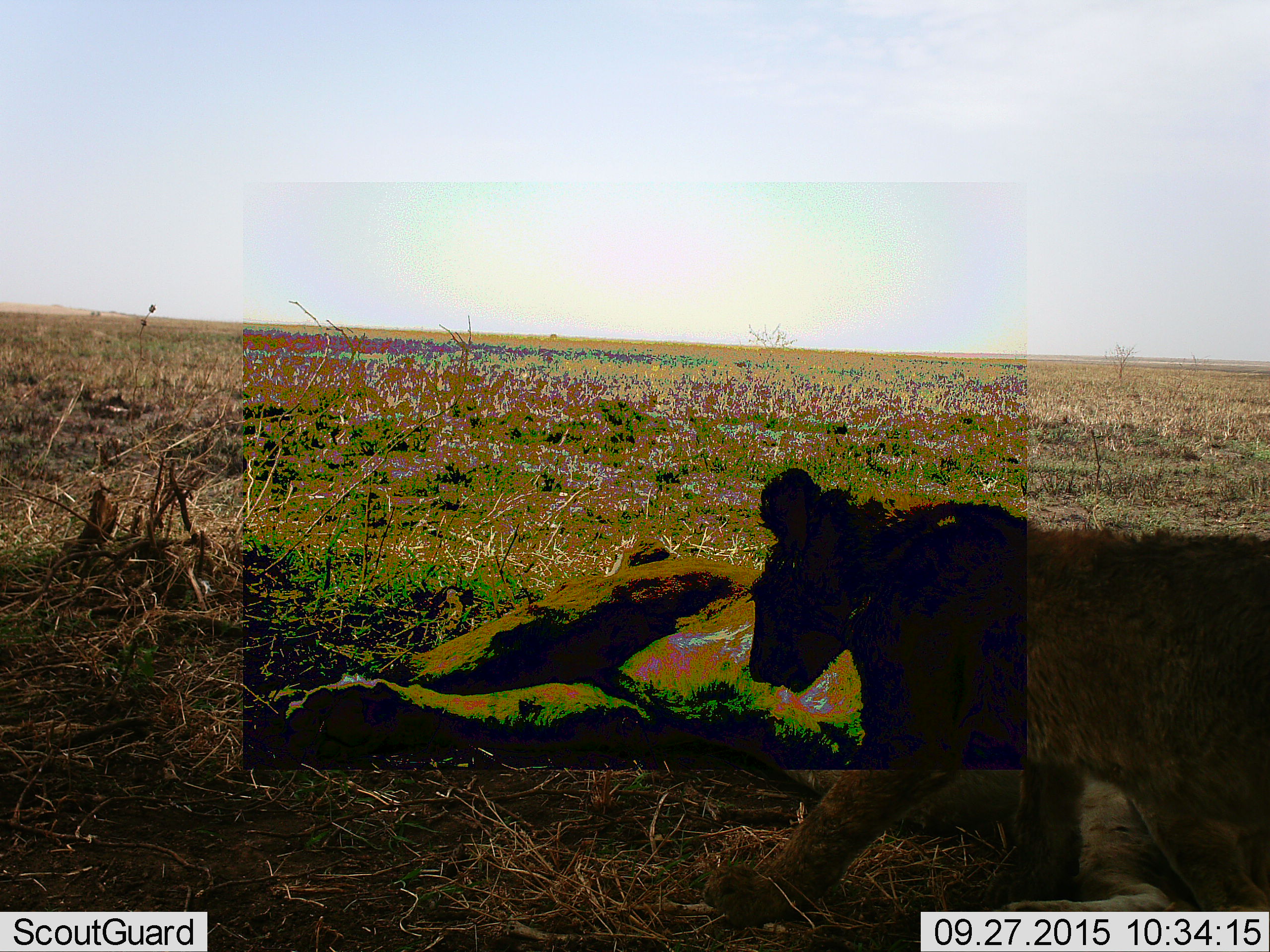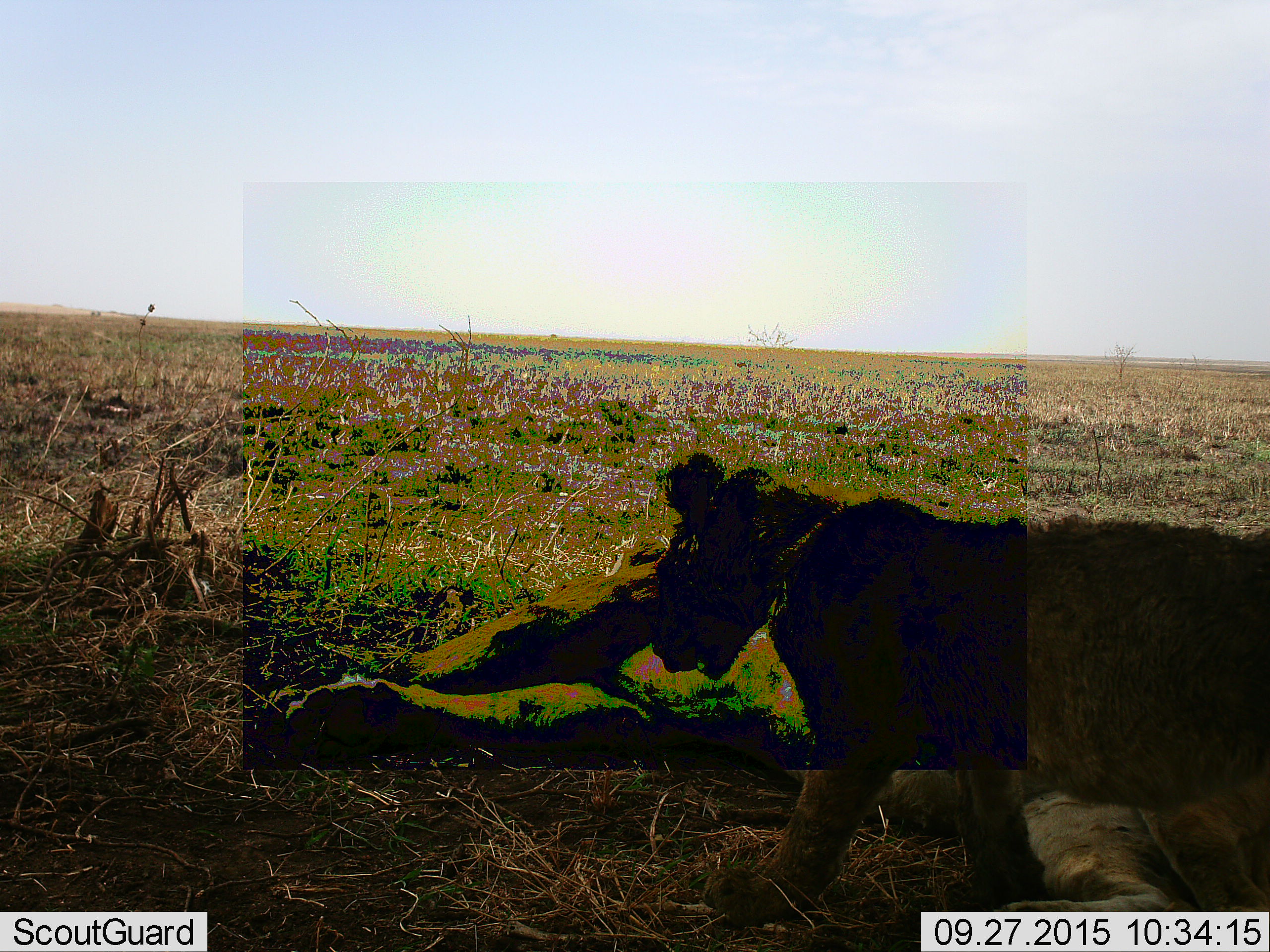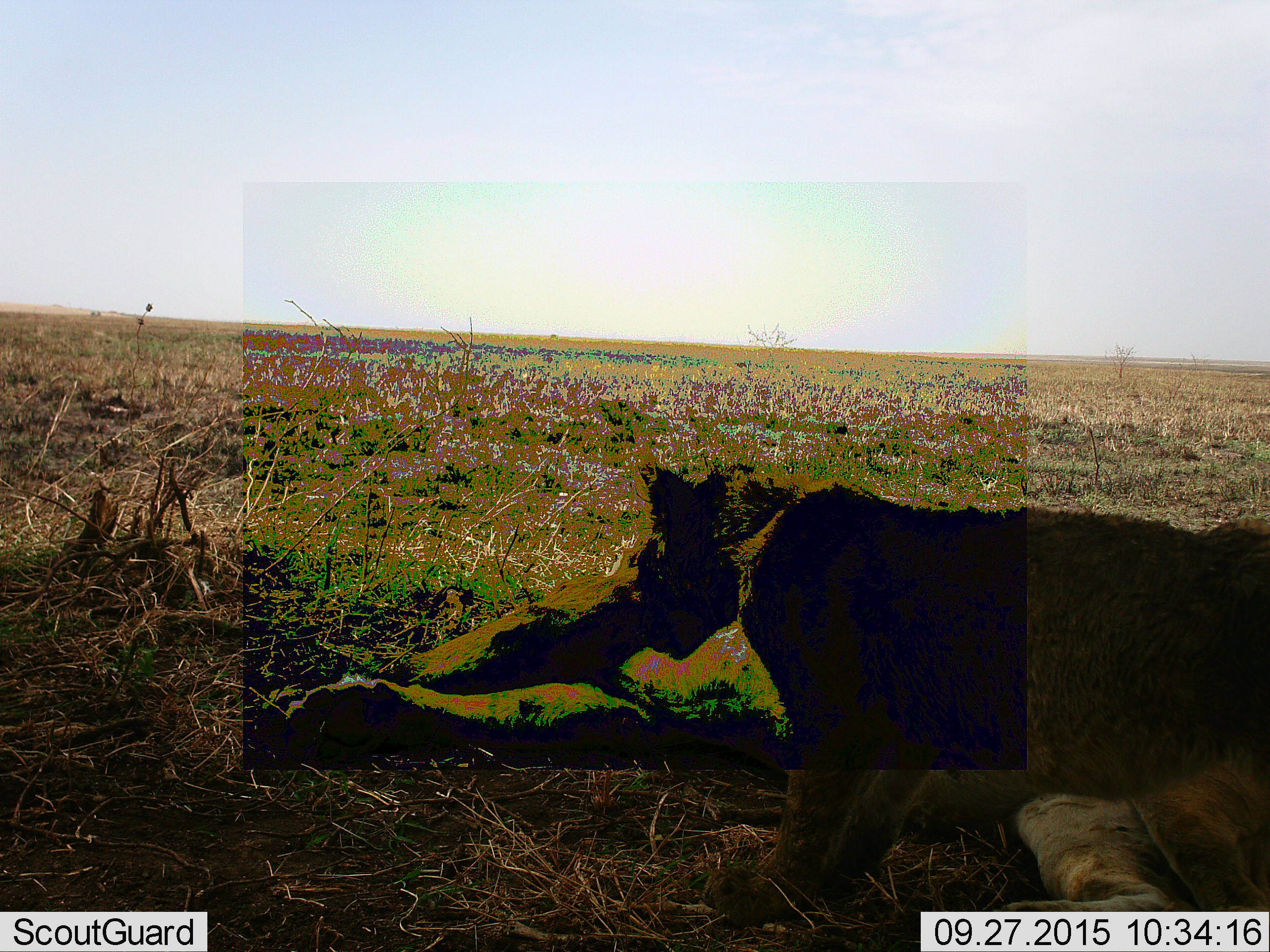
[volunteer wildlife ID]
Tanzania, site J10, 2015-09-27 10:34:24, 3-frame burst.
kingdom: Animalia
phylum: Chordata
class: Mammalia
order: Carnivora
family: Felidae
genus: Panthera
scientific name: Panthera leo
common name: lion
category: lioncub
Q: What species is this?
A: Lioncub (lion) (Panthera leo).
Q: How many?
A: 1.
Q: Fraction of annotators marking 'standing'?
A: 0%.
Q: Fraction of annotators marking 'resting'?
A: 0%.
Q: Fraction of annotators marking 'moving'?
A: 100%.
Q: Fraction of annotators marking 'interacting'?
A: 0%.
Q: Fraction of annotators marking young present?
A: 75%.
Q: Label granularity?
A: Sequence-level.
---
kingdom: Animalia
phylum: Chordata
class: Mammalia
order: Carnivora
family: Felidae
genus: Panthera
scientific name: Panthera leo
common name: lion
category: lionfemale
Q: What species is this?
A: Lionfemale (lion) (Panthera leo).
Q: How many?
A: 1.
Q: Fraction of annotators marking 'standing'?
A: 0%.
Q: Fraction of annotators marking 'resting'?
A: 88%.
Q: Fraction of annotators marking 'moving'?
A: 38%.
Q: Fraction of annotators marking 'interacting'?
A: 0%.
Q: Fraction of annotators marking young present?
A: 62%.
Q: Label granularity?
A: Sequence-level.